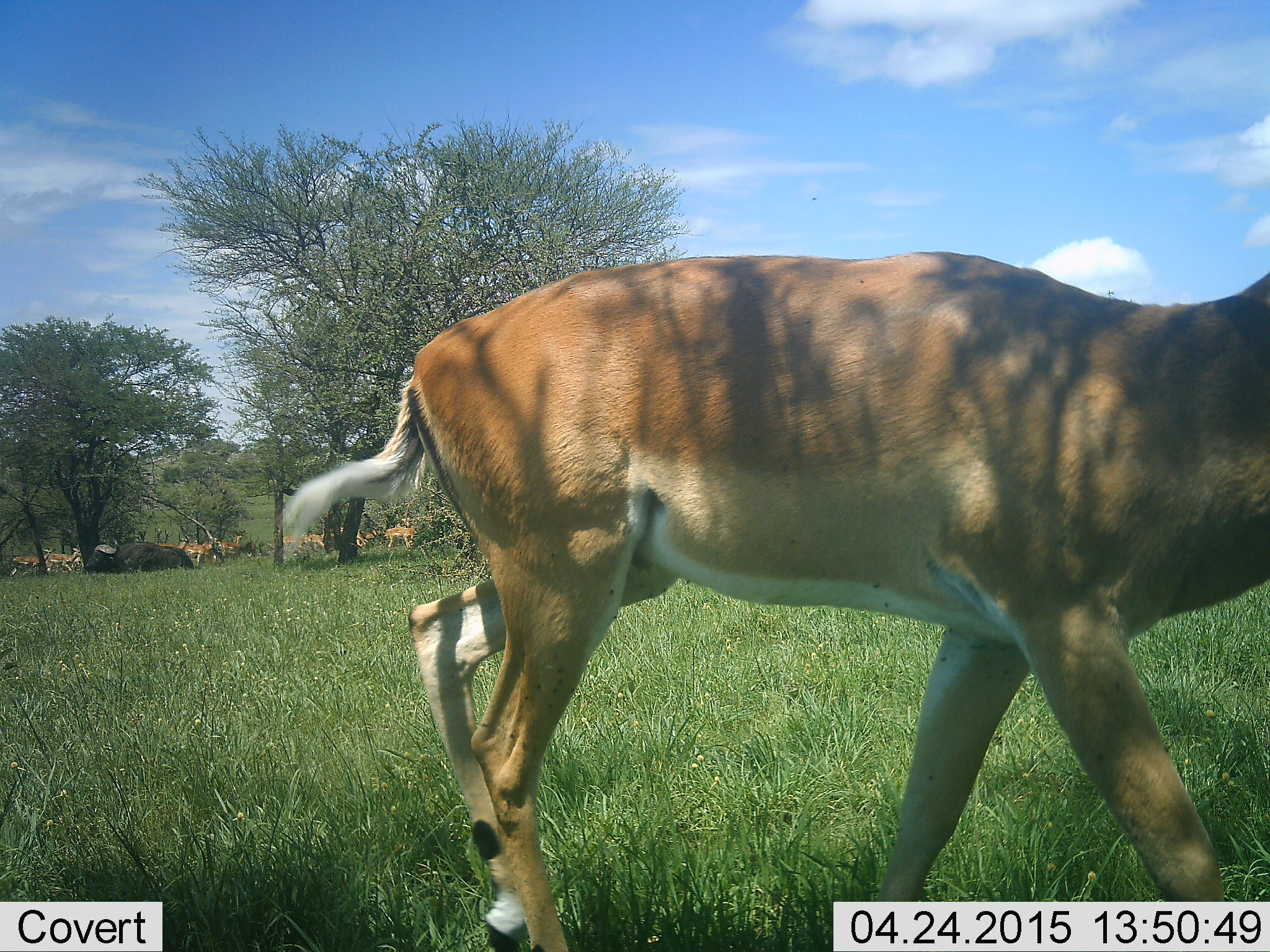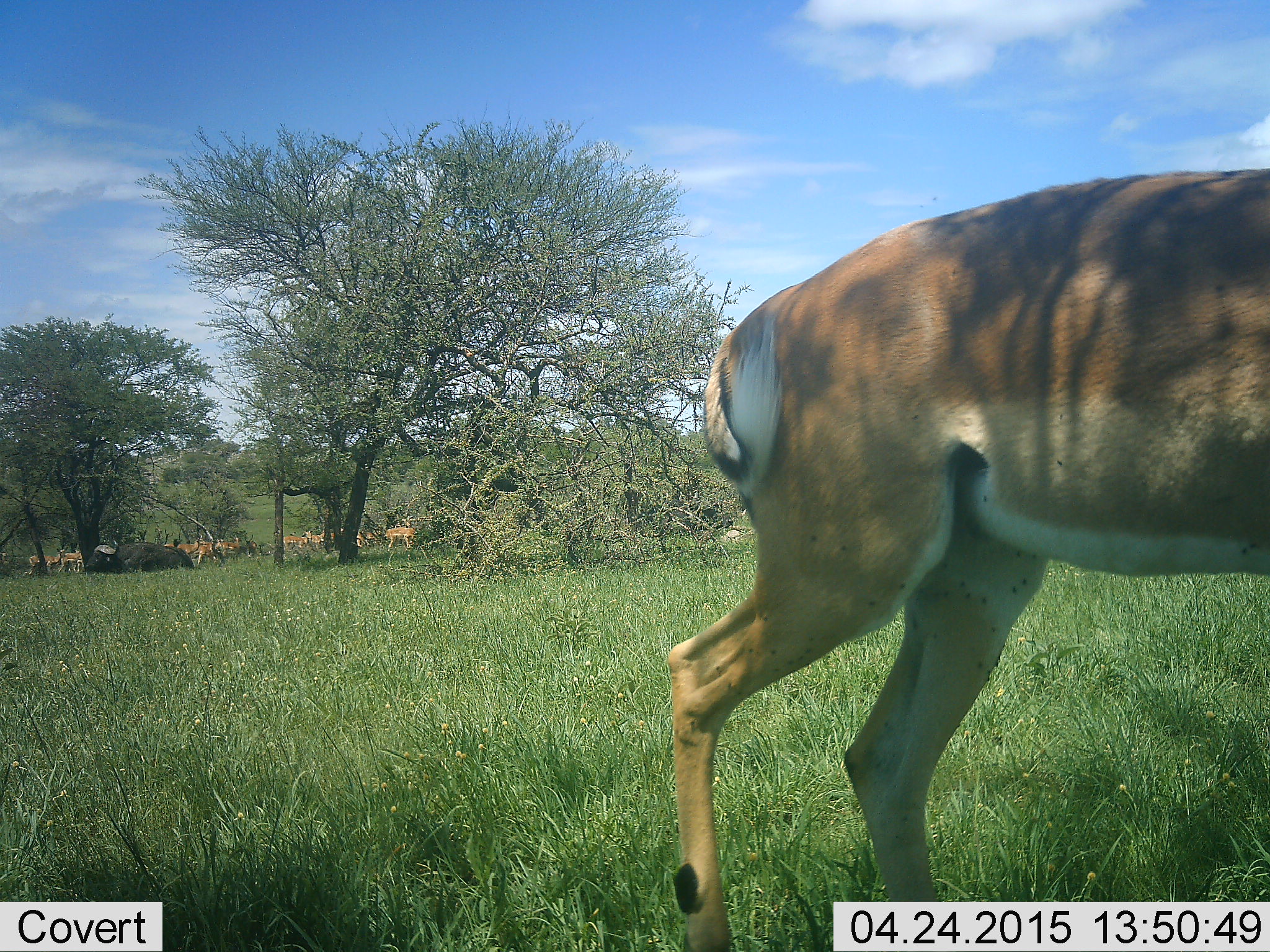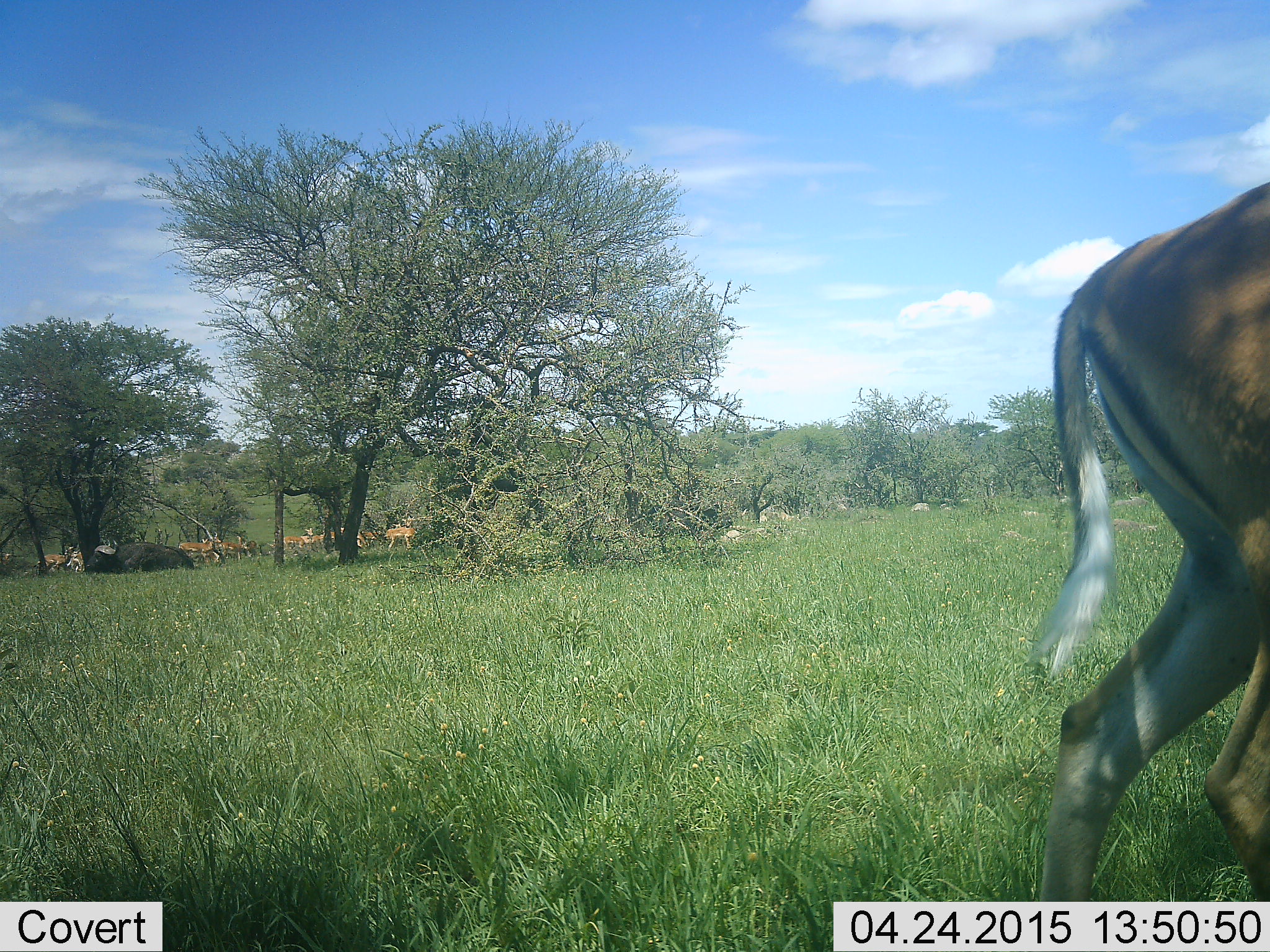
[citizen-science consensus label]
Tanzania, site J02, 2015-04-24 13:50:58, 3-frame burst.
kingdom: Animalia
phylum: Chordata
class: Mammalia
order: Artiodactyla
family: Bovidae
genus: Aepyceros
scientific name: Aepyceros melampus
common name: impala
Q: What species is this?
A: Impala (Aepyceros melampus).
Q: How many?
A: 11-50.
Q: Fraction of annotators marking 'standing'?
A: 73%.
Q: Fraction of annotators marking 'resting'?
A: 9%.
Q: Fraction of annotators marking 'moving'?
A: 100%.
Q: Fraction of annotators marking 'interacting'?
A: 9%.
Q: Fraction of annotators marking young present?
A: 0%.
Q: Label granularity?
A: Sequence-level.